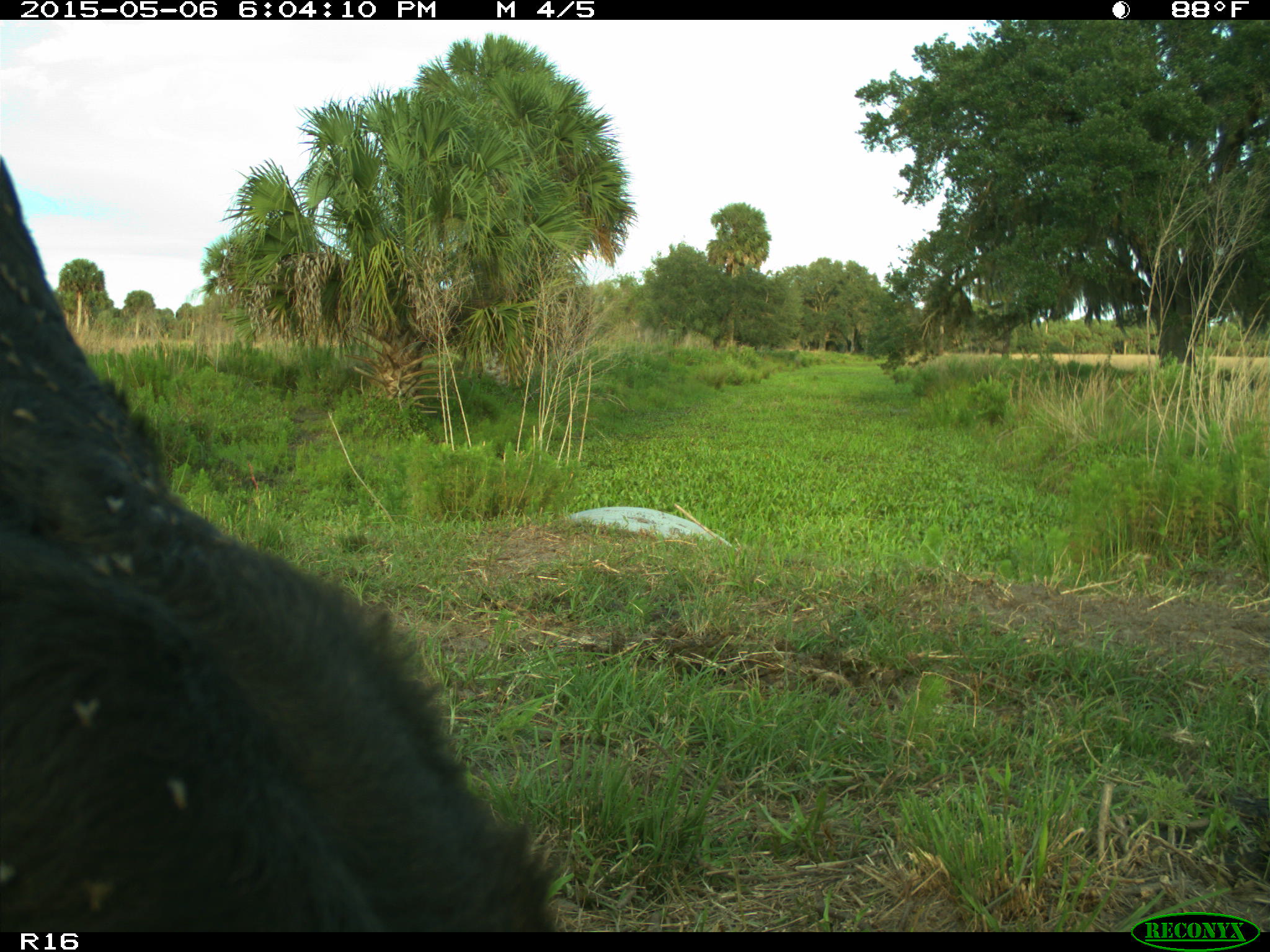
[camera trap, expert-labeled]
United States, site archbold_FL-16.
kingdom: Animalia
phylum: Chordata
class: Mammalia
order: Artiodactyla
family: Bovidae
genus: Bos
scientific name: Bos taurus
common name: domestic cow